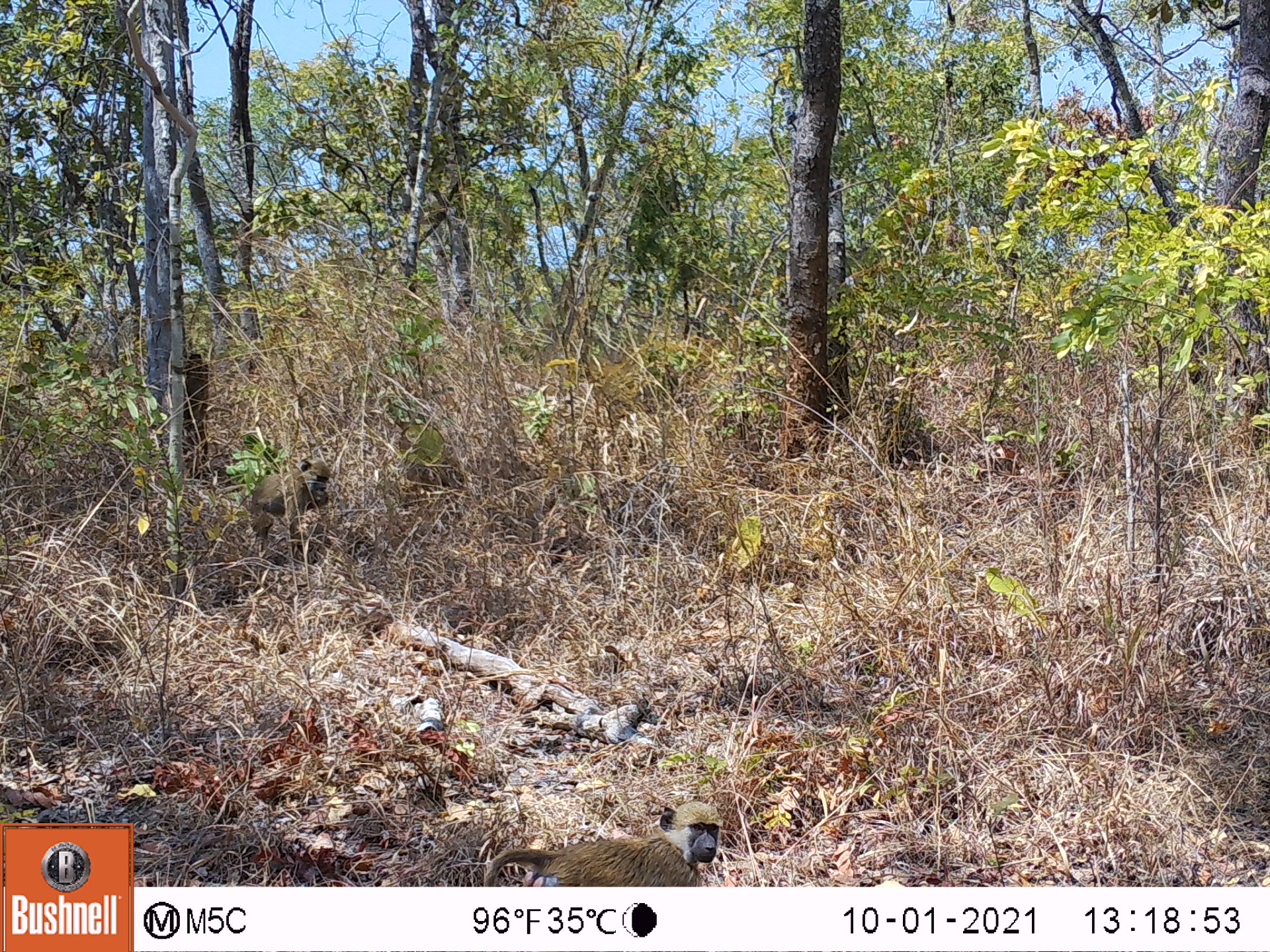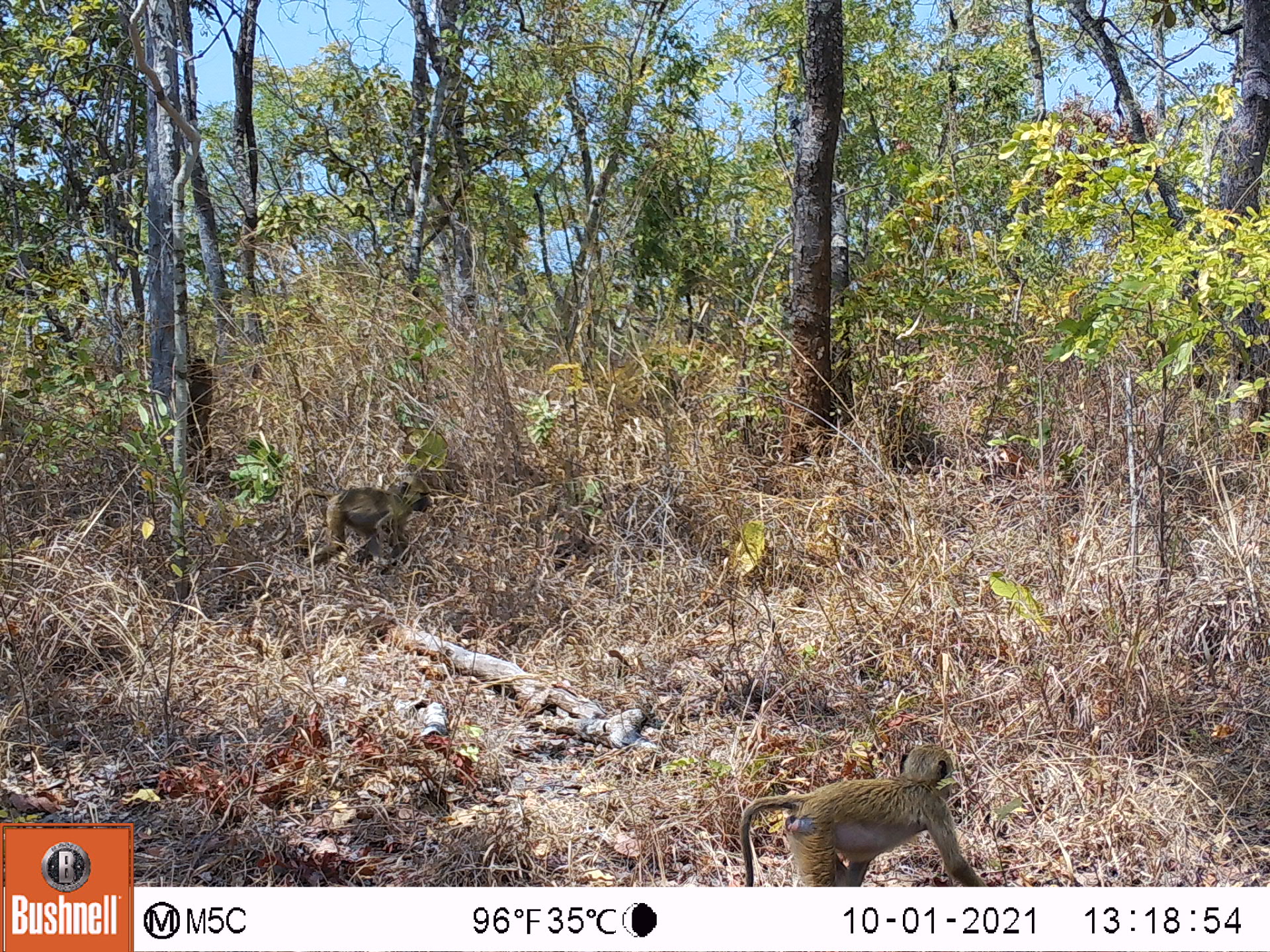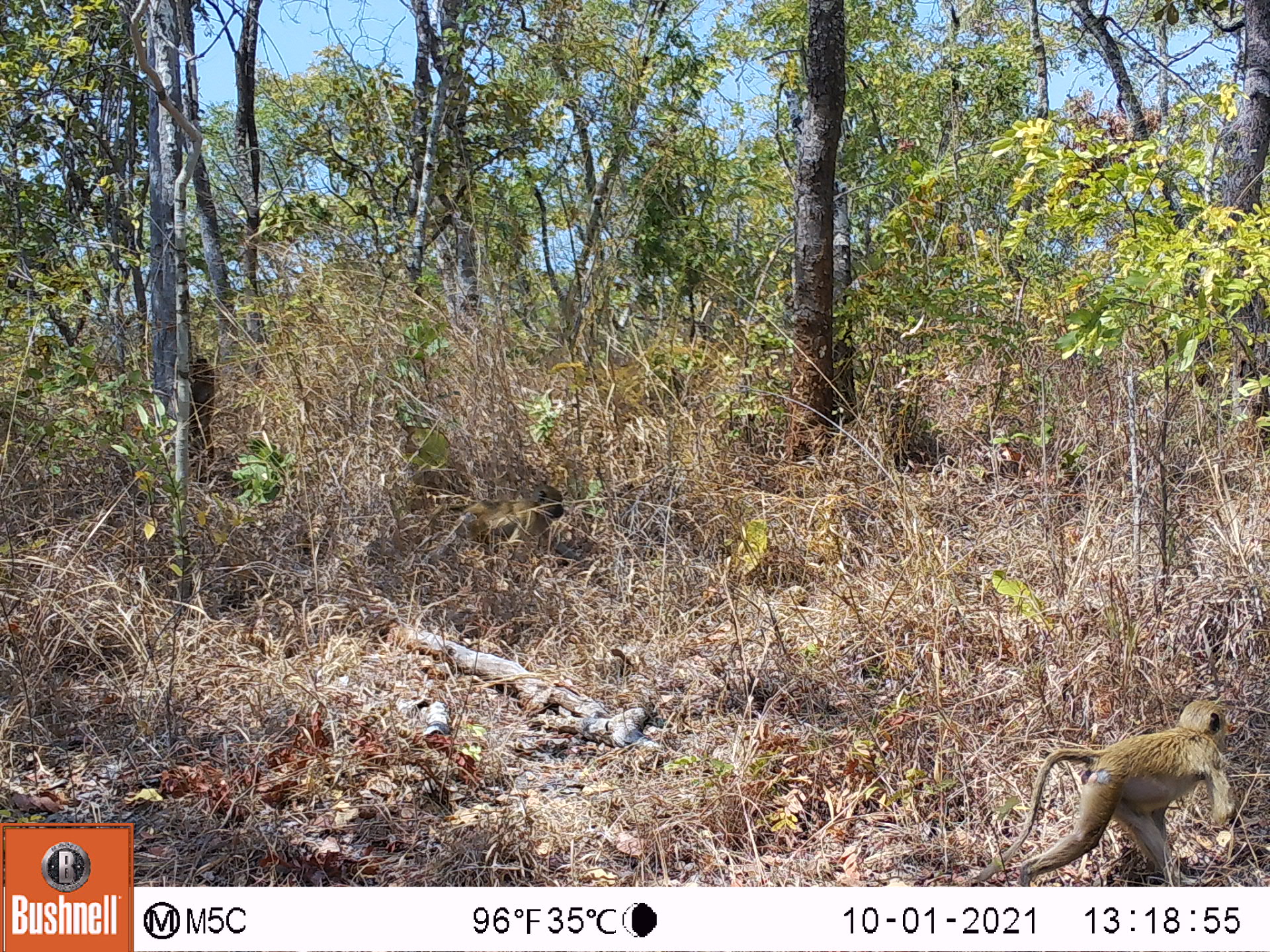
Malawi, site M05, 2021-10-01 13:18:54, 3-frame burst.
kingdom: Animalia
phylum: Chordata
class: Mammalia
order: Primates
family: Cercopithecidae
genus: Papio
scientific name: Papio cynocephalus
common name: yellow baboon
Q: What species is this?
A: Yellow baboon (Papio cynocephalus).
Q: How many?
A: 2.